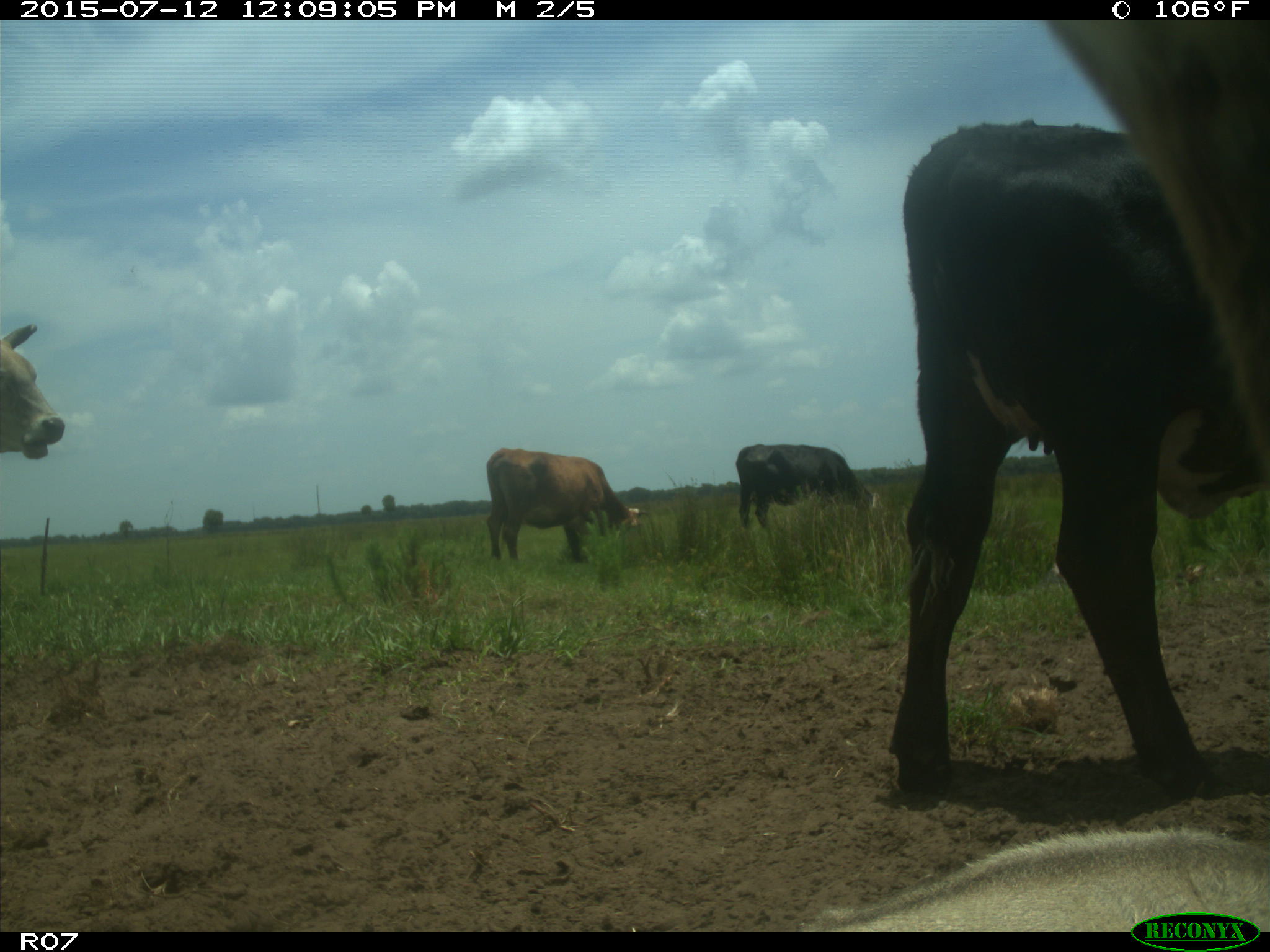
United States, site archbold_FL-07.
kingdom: Animalia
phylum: Chordata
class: Mammalia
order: Artiodactyla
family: Bovidae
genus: Bos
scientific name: Bos taurus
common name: domestic cow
Bos taurus (domestic cow).